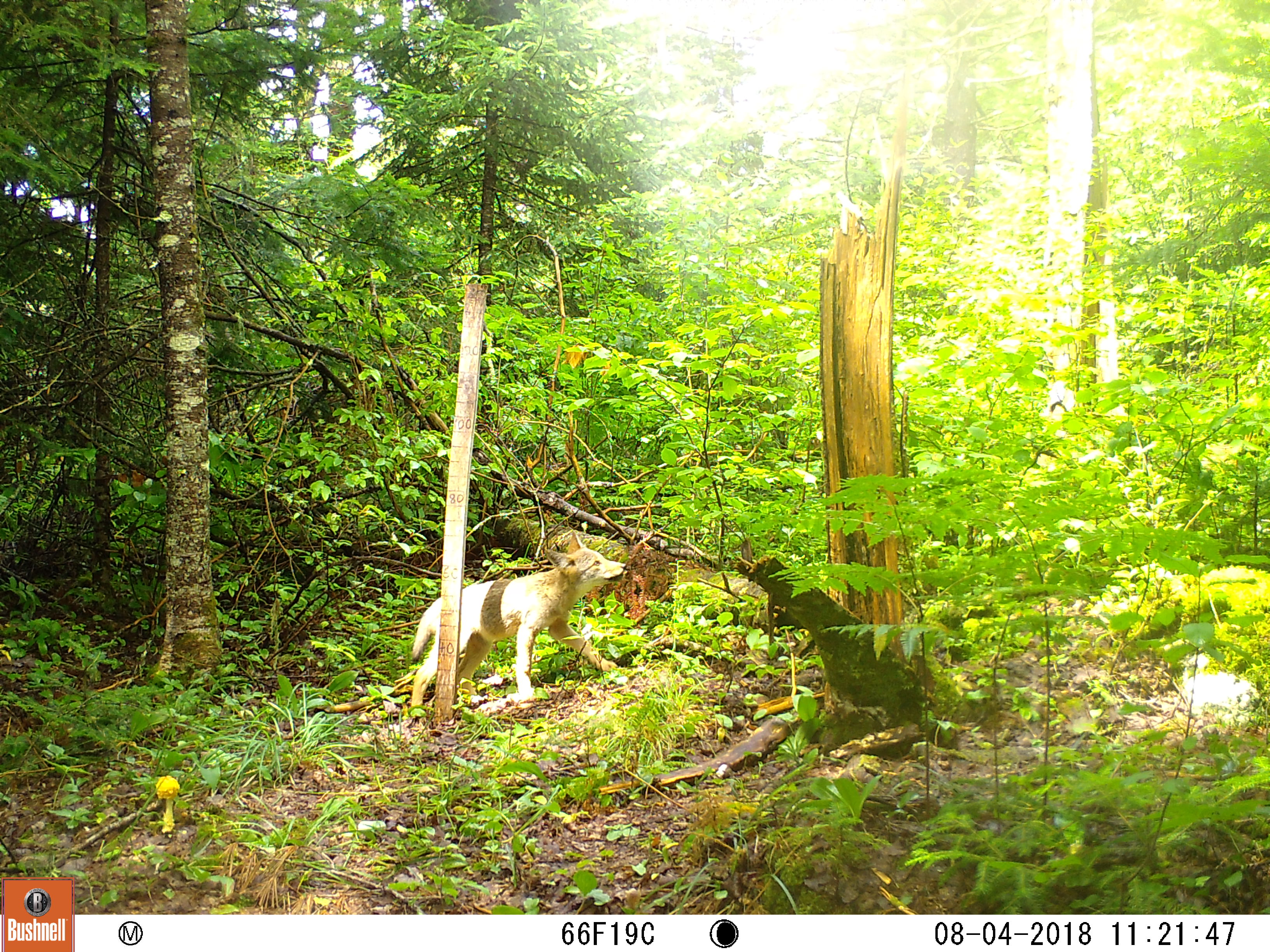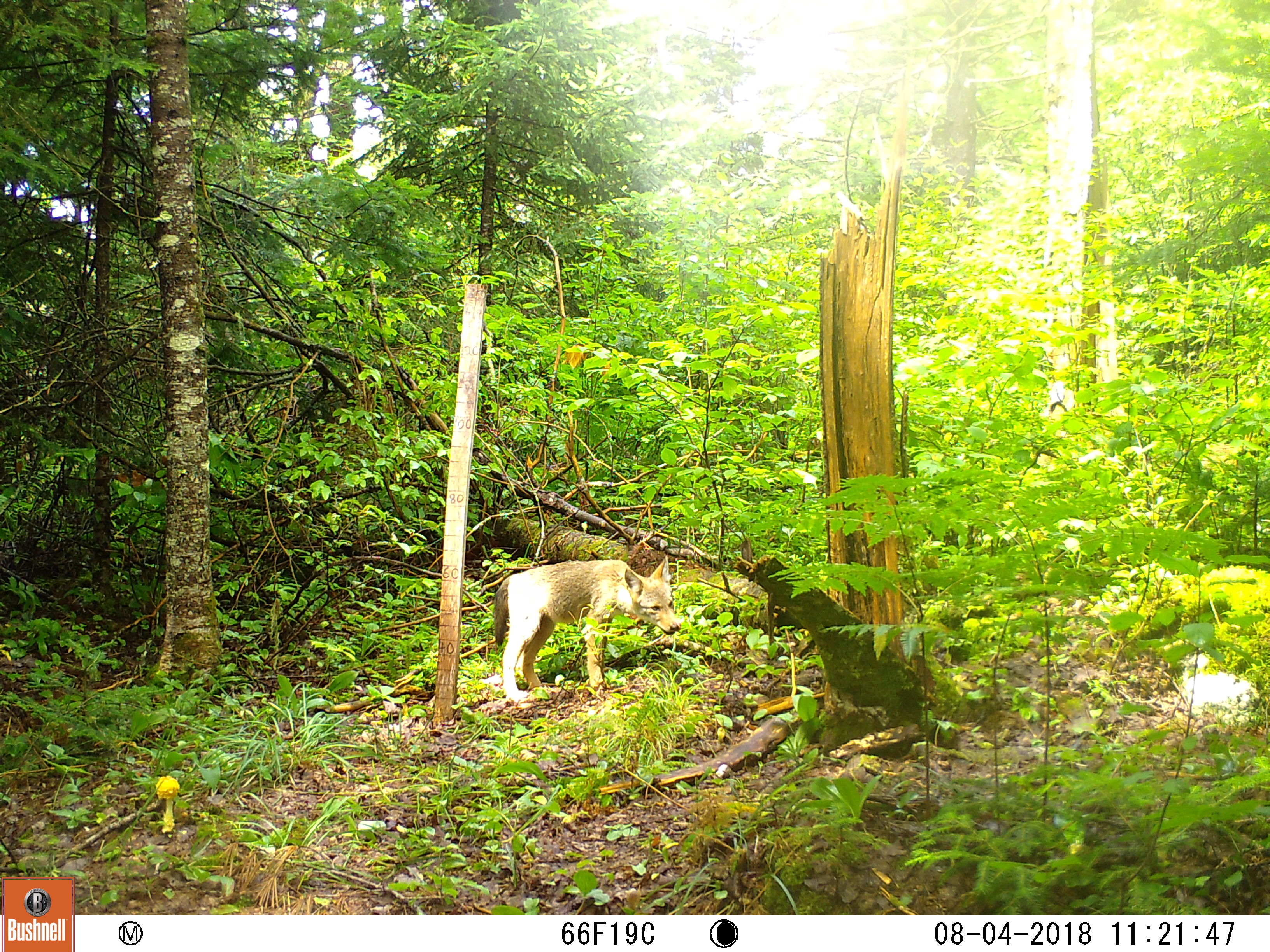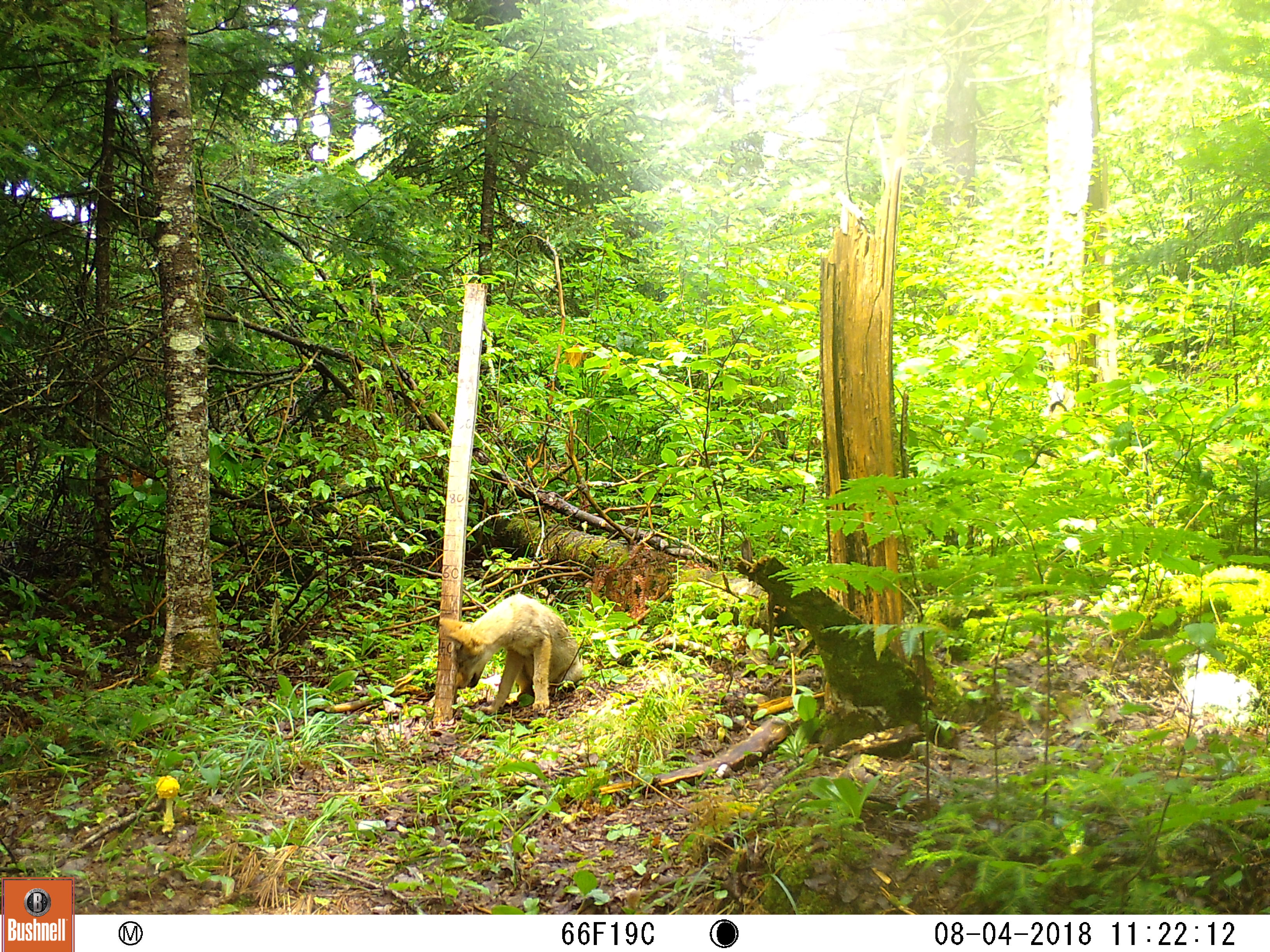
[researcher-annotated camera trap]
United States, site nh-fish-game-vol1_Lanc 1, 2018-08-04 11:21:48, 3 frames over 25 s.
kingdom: Animalia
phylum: Chordata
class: Mammalia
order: Carnivora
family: Canidae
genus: Canis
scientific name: Canis latrans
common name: coyote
Coyote (Canis latrans).